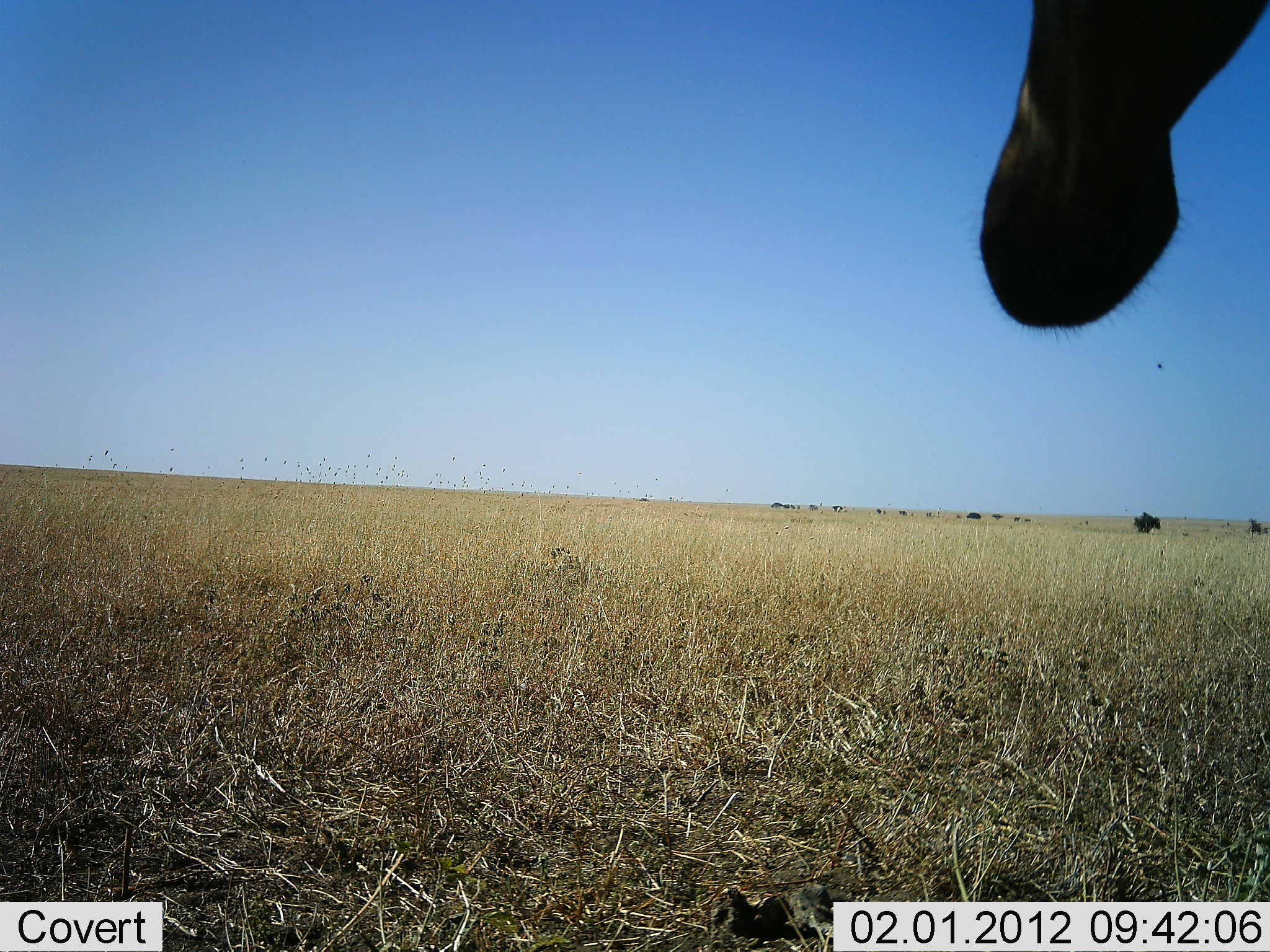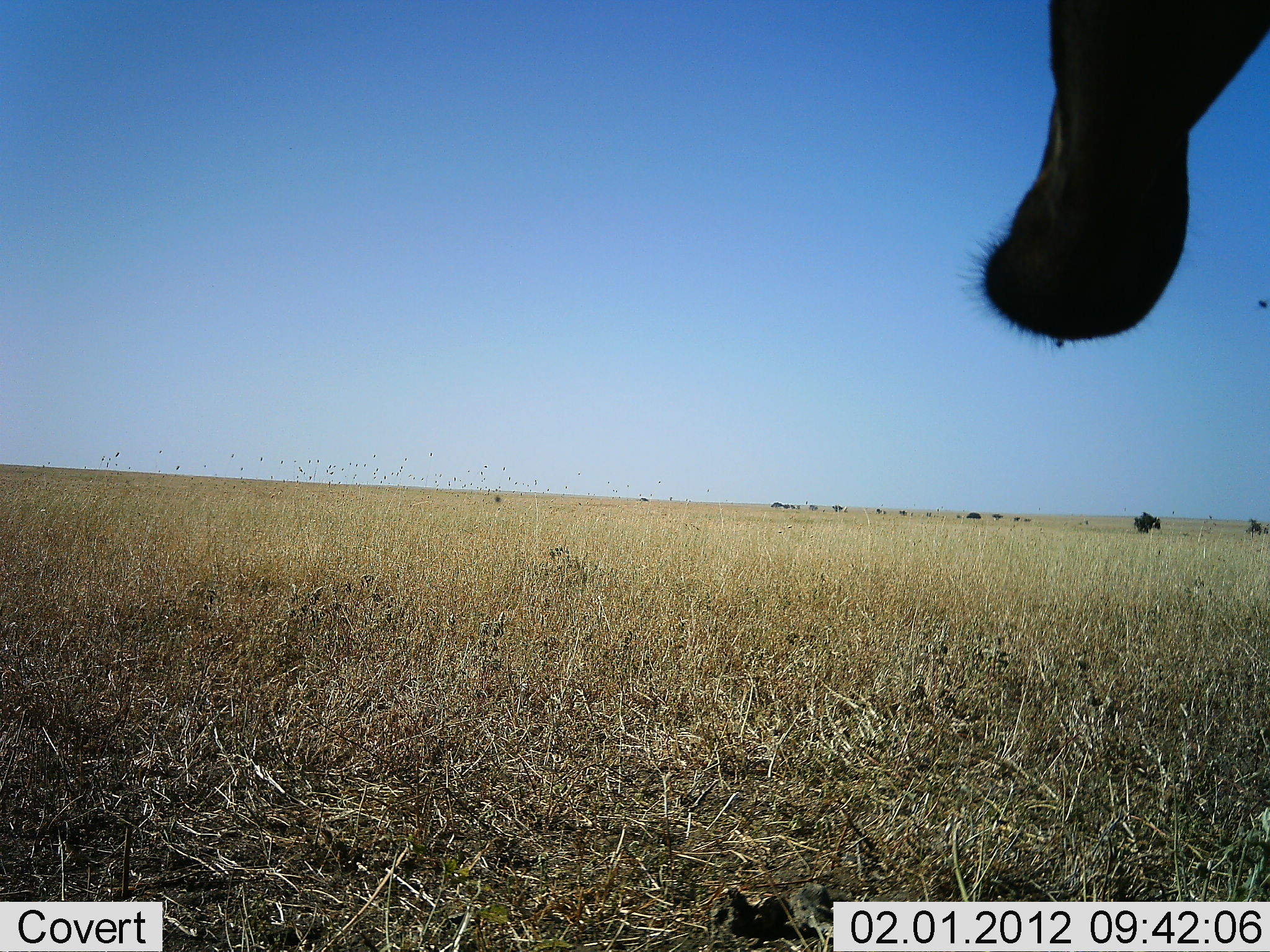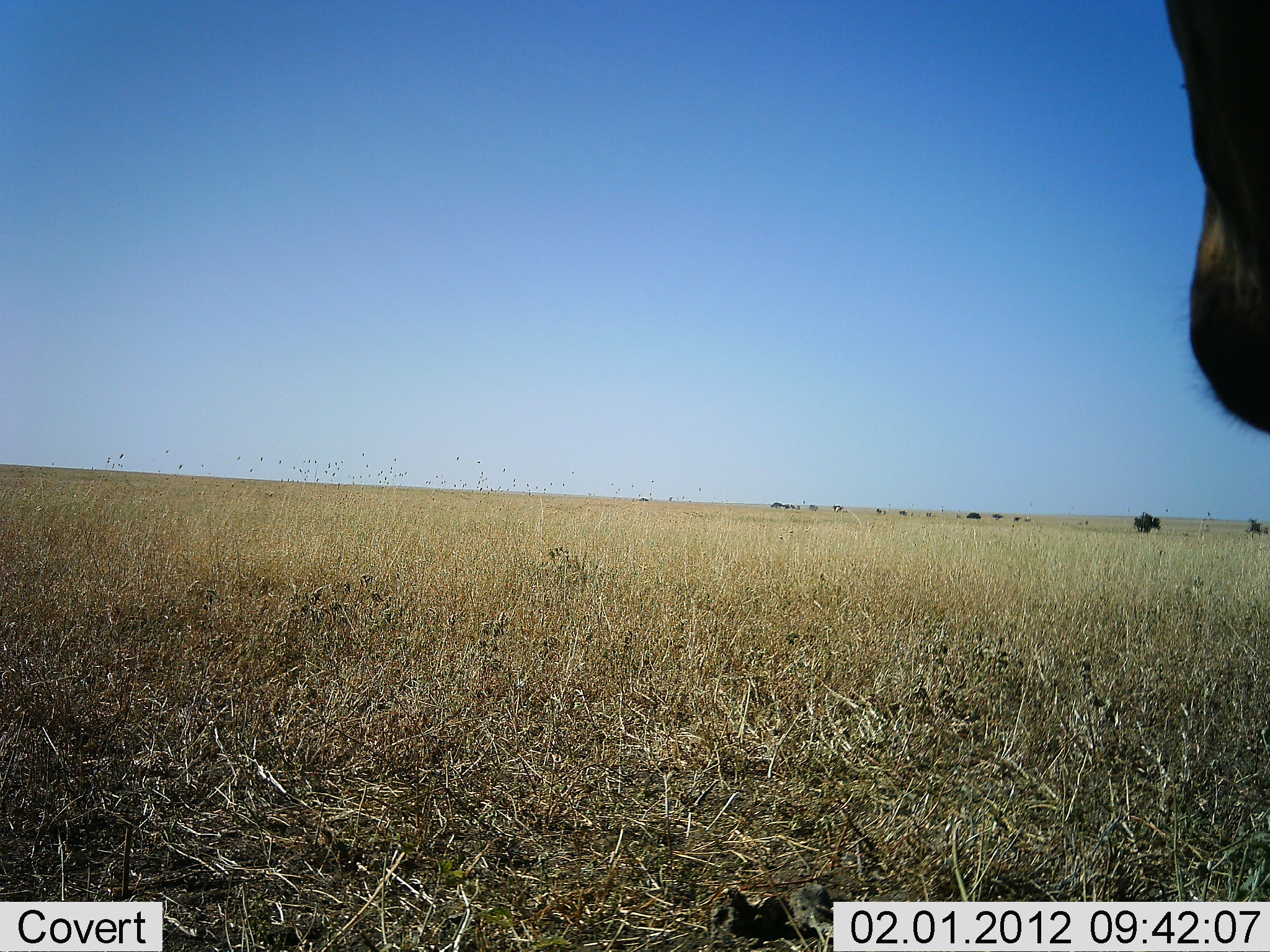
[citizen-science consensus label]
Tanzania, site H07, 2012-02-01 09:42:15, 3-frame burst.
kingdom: Animalia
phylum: Chordata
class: Mammalia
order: Artiodactyla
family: Bovidae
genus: Alcelaphus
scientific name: Alcelaphus buselaphus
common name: hartebeest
Hartebeest (Alcelaphus buselaphus), count 1. Behavior (volunteer vote fractions): standing 100%, resting 0%, moving 0%, interacting 0%. Young present (vote fraction): 0%. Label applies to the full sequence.